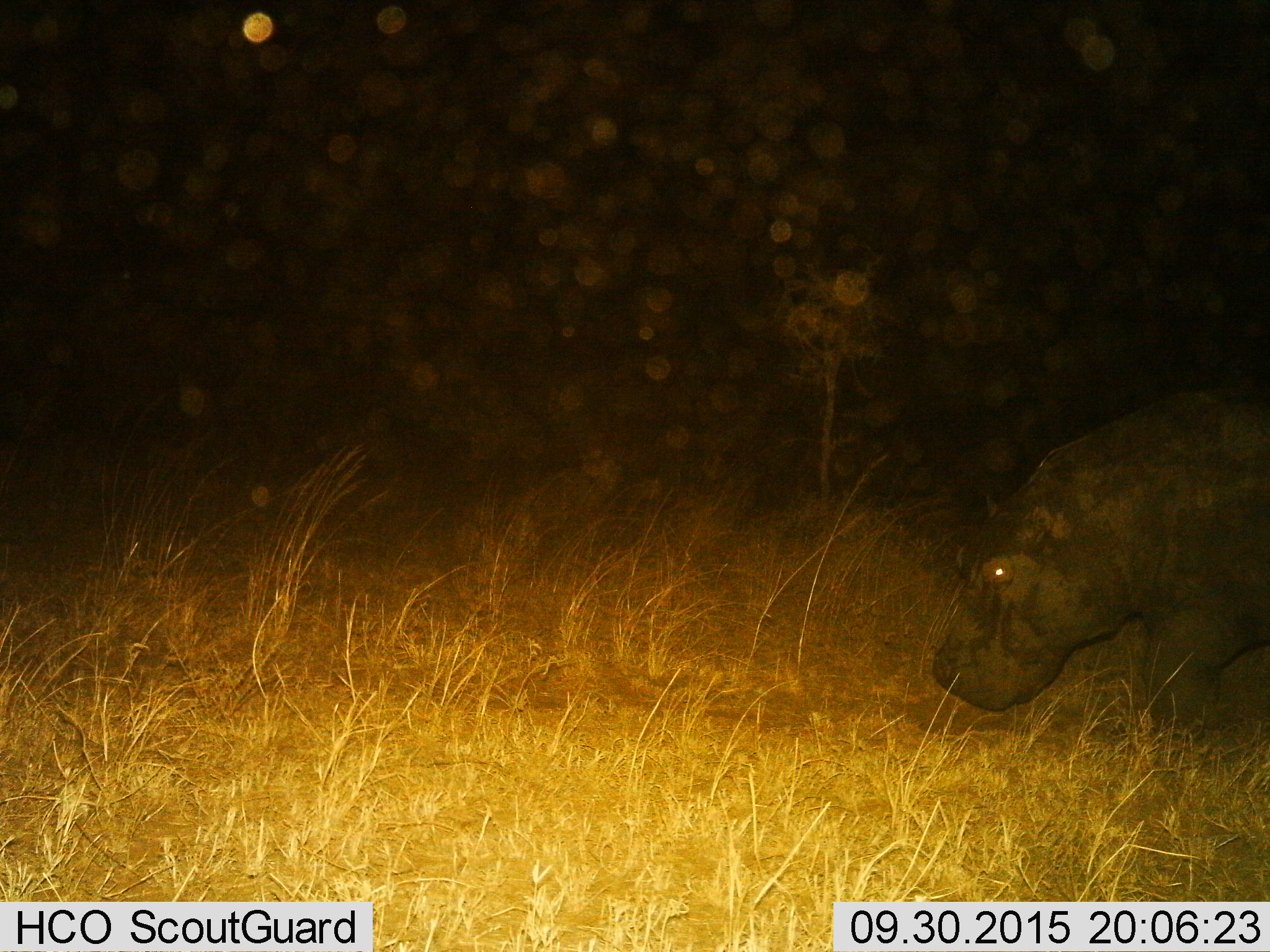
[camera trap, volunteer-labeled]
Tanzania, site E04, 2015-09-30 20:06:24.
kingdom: Animalia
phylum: Chordata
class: Mammalia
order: Artiodactyla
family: Hippopotamidae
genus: Hippopotamus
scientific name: Hippopotamus amphibius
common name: hippopotamus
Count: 1.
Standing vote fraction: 6%.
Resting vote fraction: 0%.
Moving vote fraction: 78%.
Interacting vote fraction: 0%.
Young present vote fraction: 0%.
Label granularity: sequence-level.